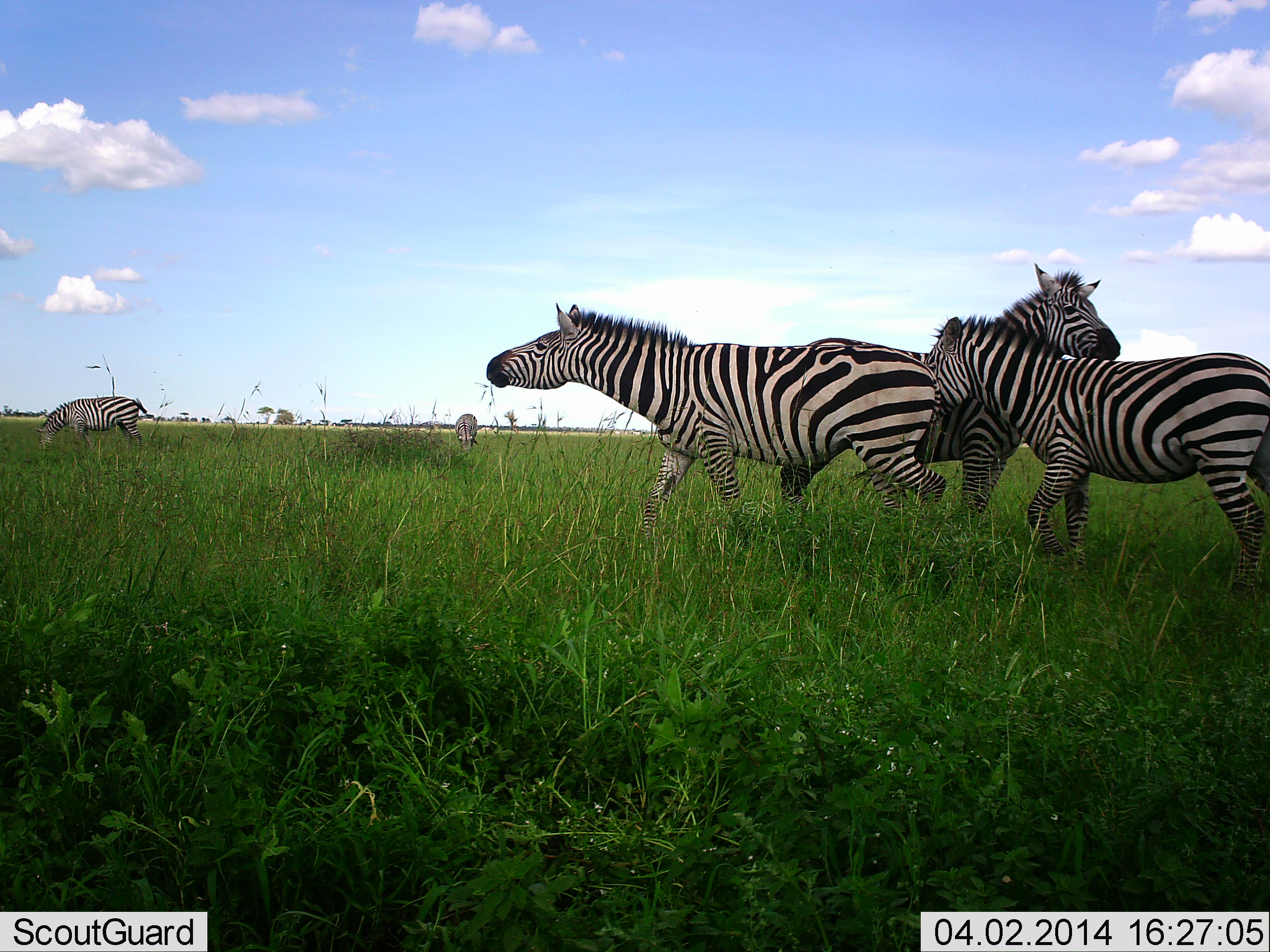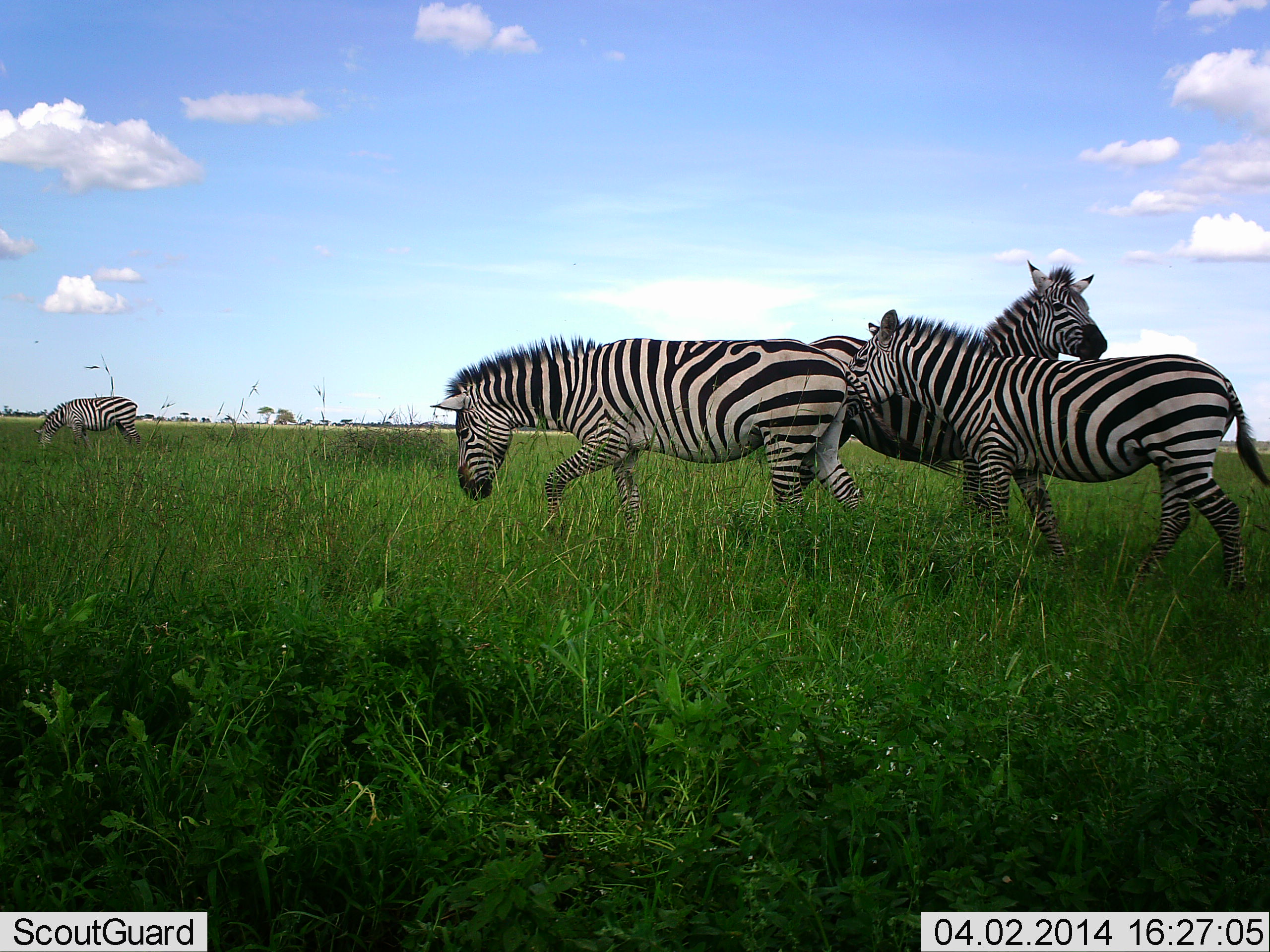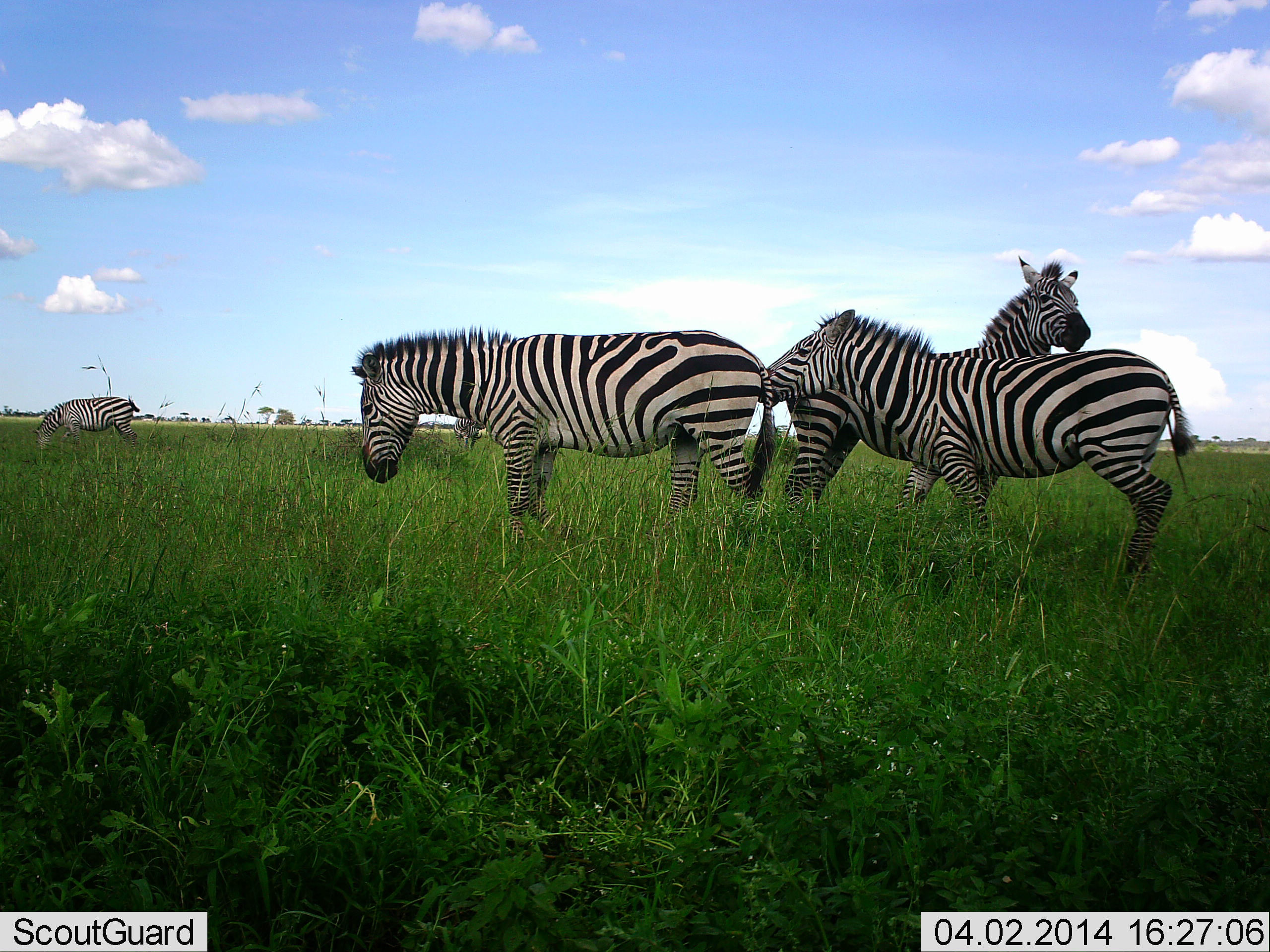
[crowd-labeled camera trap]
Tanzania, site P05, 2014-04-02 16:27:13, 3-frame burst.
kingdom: Animalia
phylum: Chordata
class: Mammalia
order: Perissodactyla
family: Equidae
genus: Equus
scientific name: Equus quagga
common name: plains zebra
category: zebra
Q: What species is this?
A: Zebra (plains zebra) (Equus quagga).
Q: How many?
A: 5.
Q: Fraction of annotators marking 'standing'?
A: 50%.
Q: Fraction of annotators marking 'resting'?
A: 0%.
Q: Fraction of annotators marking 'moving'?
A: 70%.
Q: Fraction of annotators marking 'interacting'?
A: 40%.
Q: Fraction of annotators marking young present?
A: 0%.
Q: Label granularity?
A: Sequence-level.